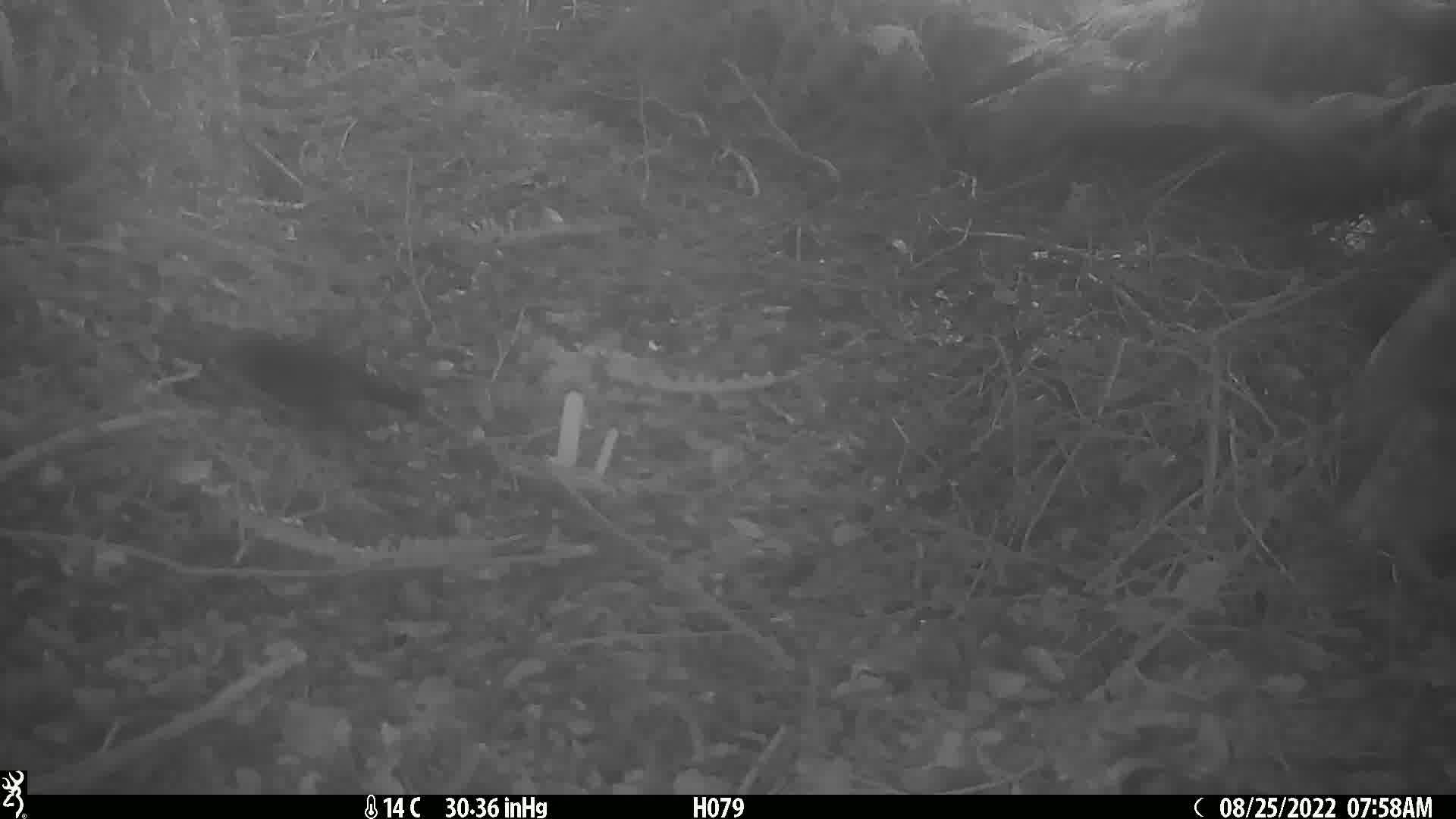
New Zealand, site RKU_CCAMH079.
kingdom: Animalia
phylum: Chordata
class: Aves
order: Passeriformes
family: Turdidae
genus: Turdus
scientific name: Turdus merula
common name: eurasian blackbird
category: blackbird